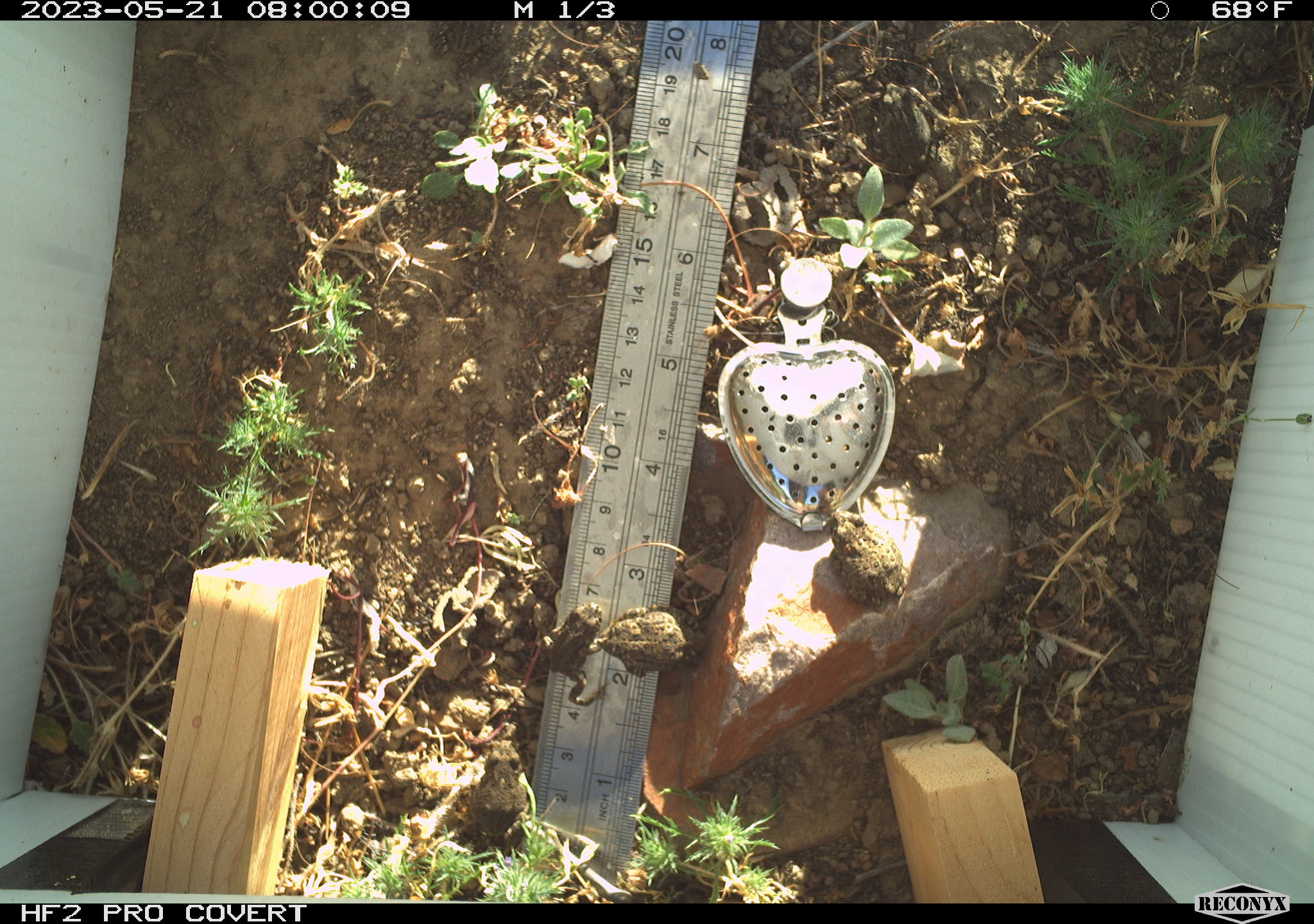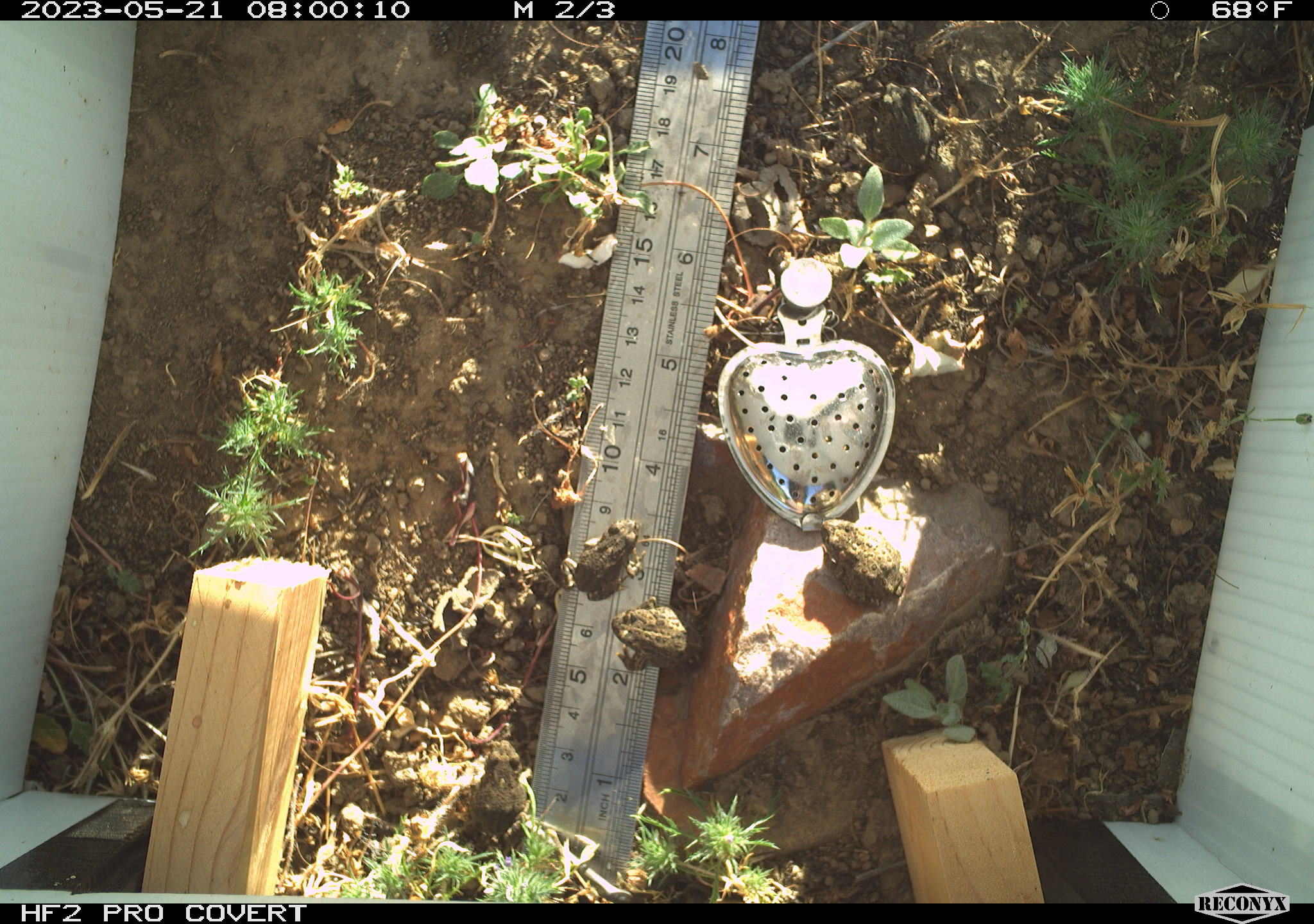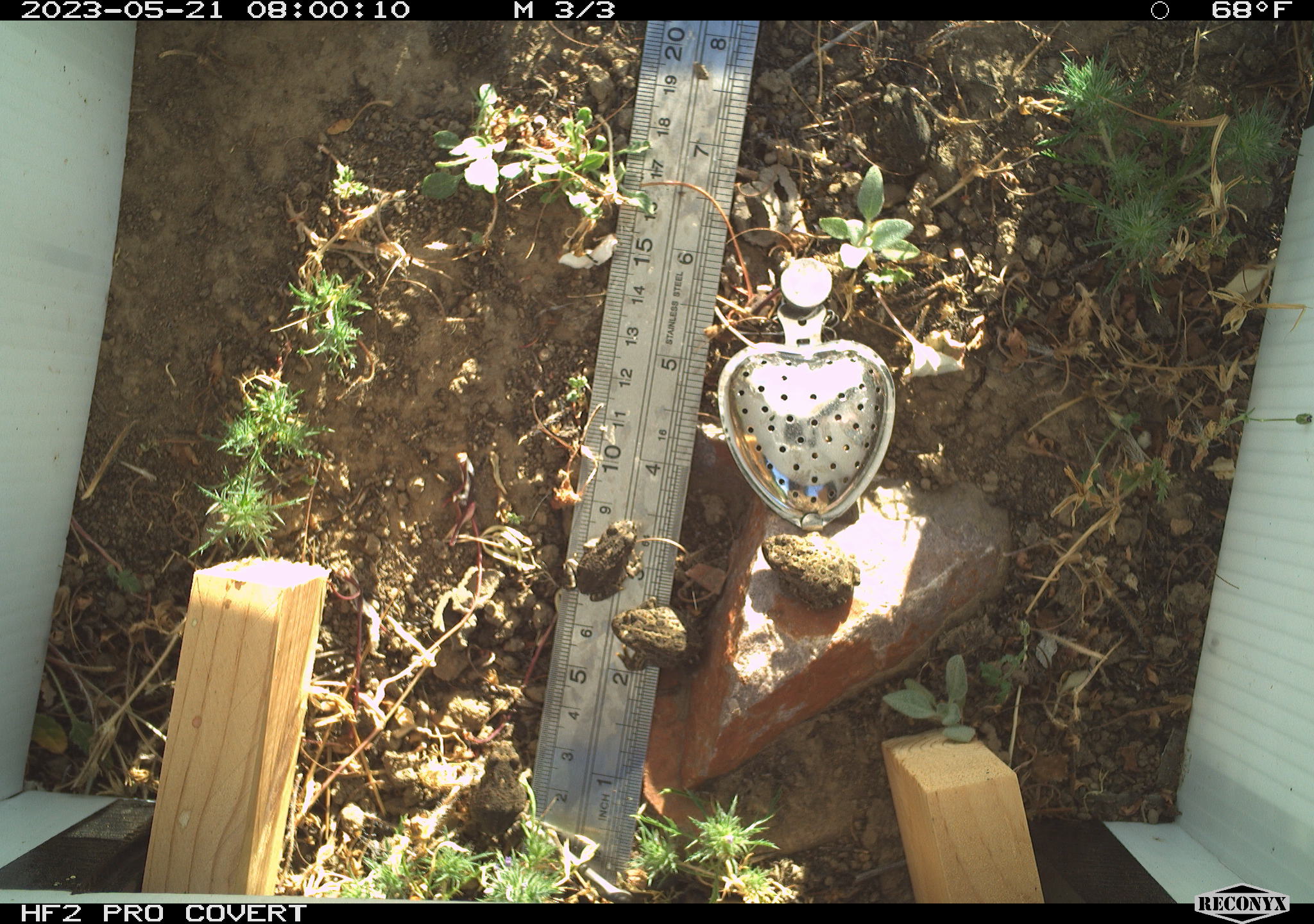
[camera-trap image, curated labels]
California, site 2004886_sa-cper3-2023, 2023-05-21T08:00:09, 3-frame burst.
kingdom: Animalia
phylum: Chordata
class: Amphibia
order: Anura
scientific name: Anura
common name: frogs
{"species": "frogs (Anura)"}